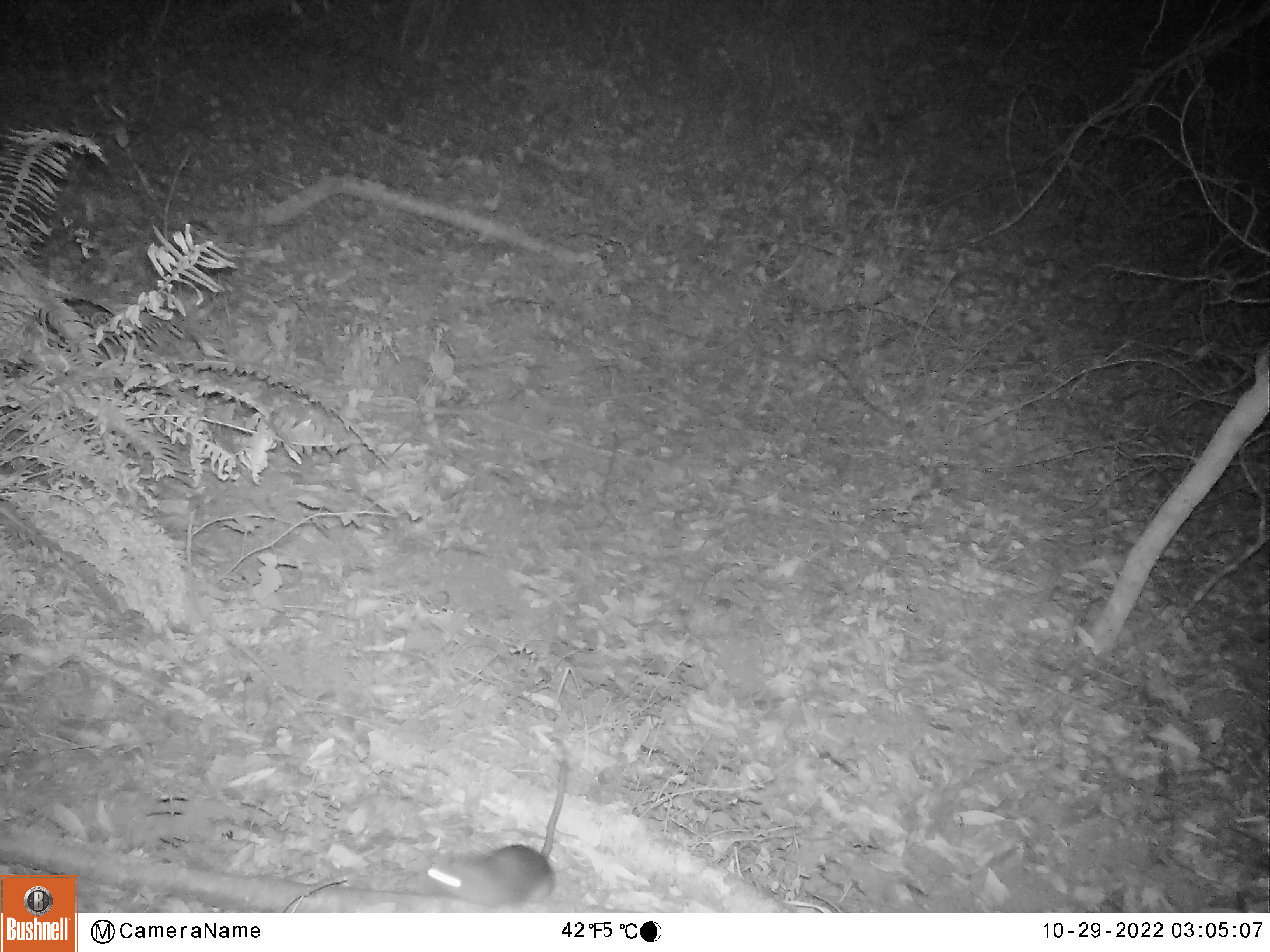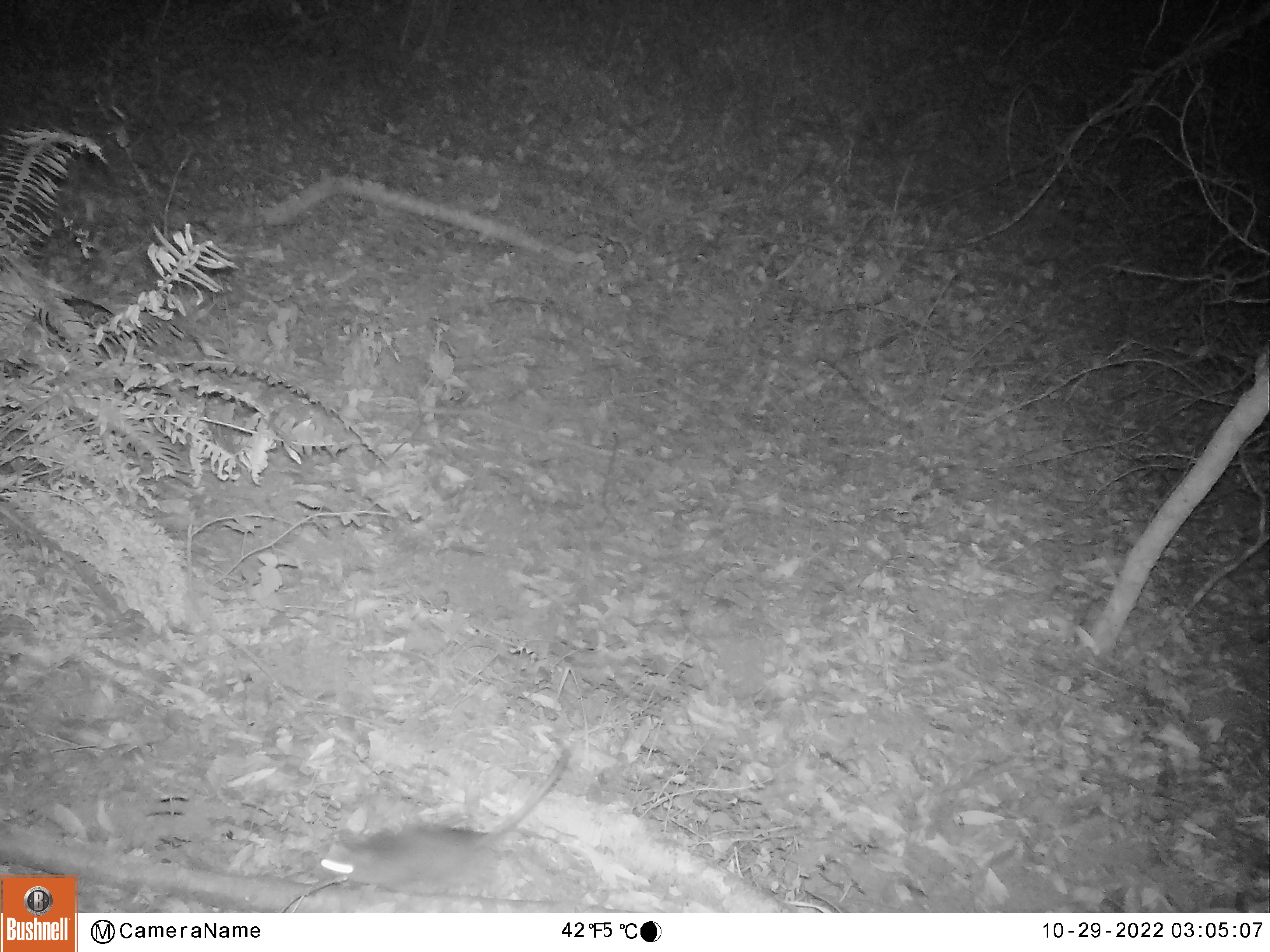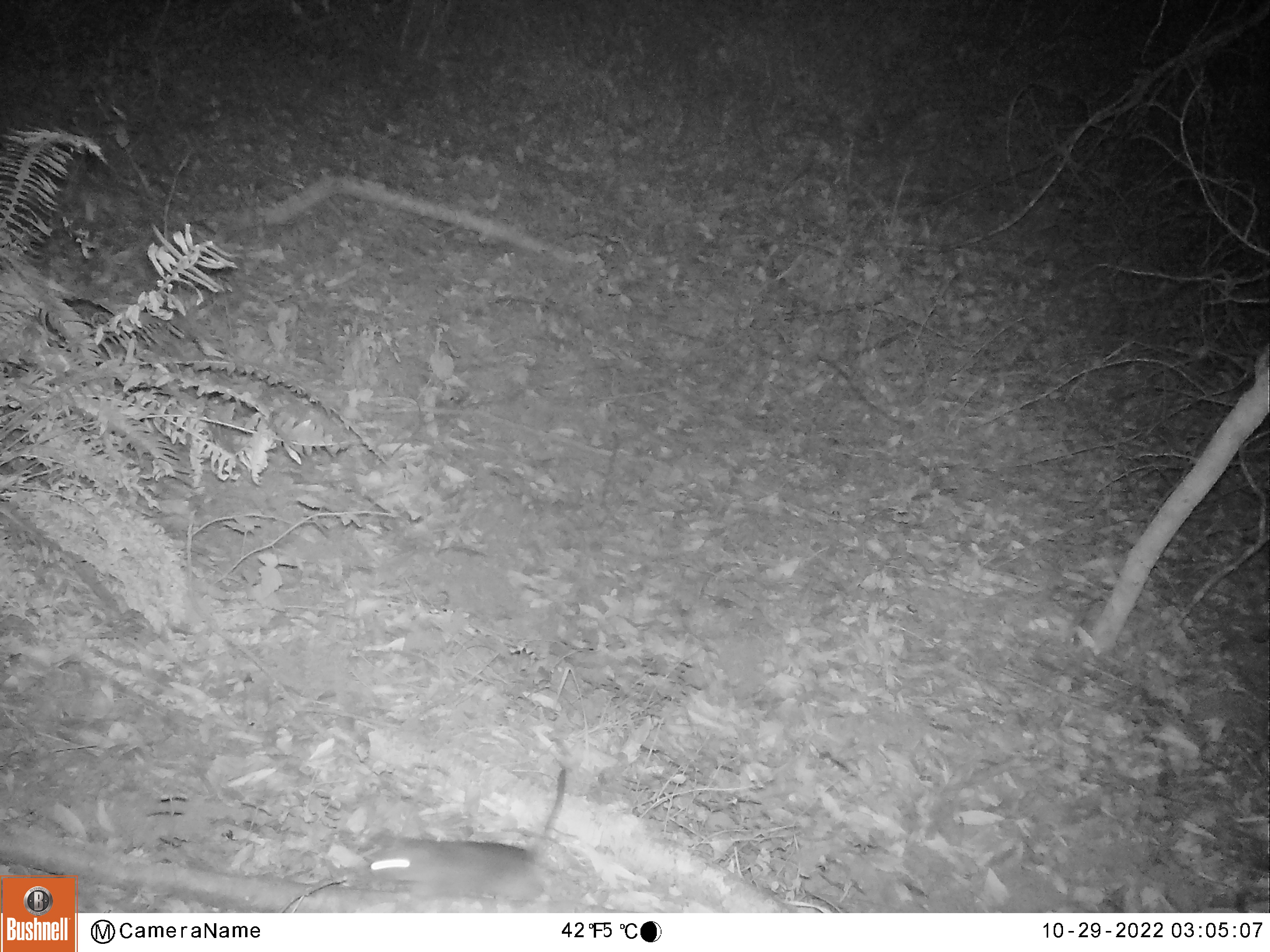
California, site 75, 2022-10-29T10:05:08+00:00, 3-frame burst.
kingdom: Animalia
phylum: Chordata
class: Mammalia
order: Rodentia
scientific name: Rodentia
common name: mouse or rat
Mouse or rat (Rodentia).